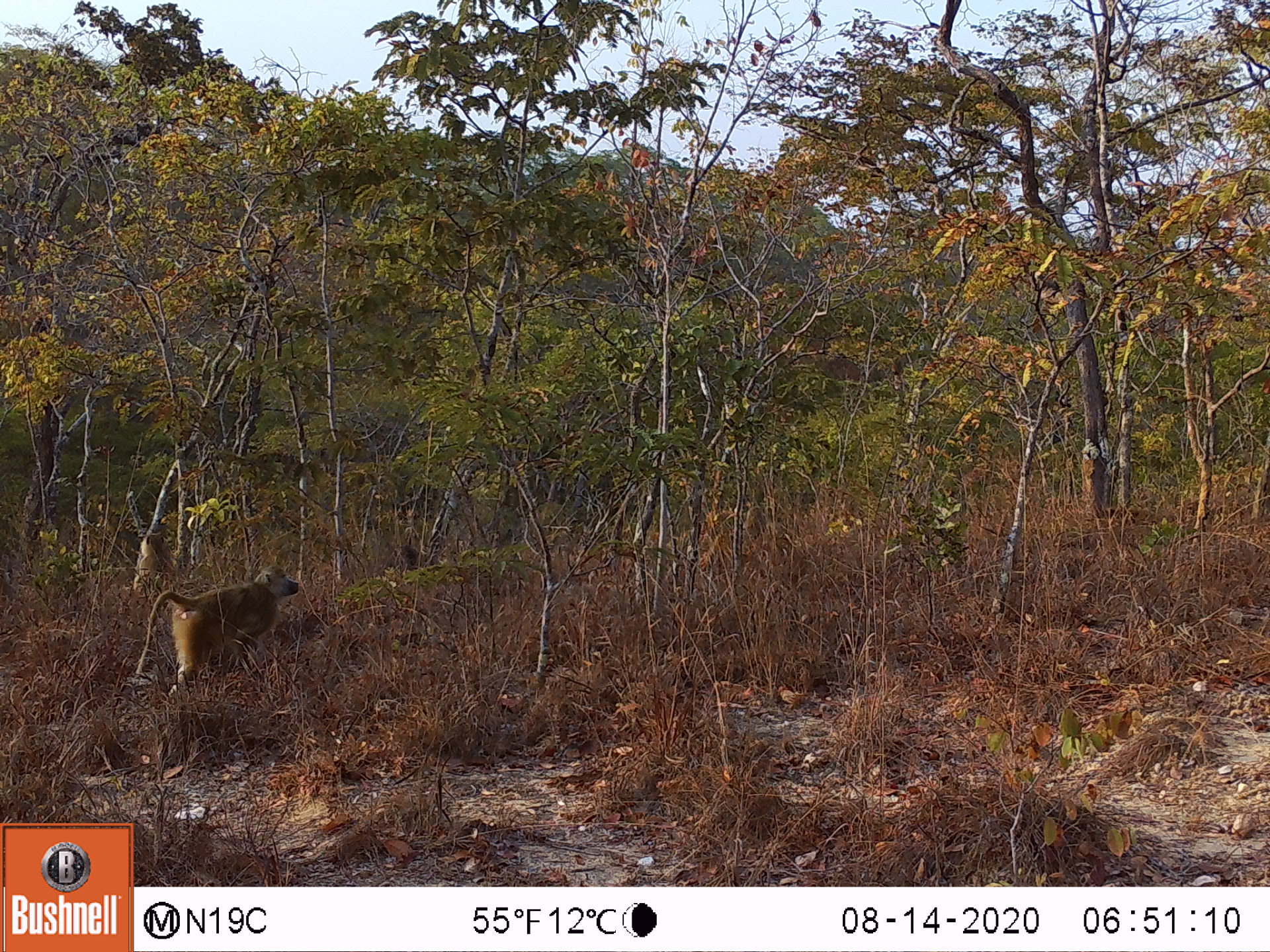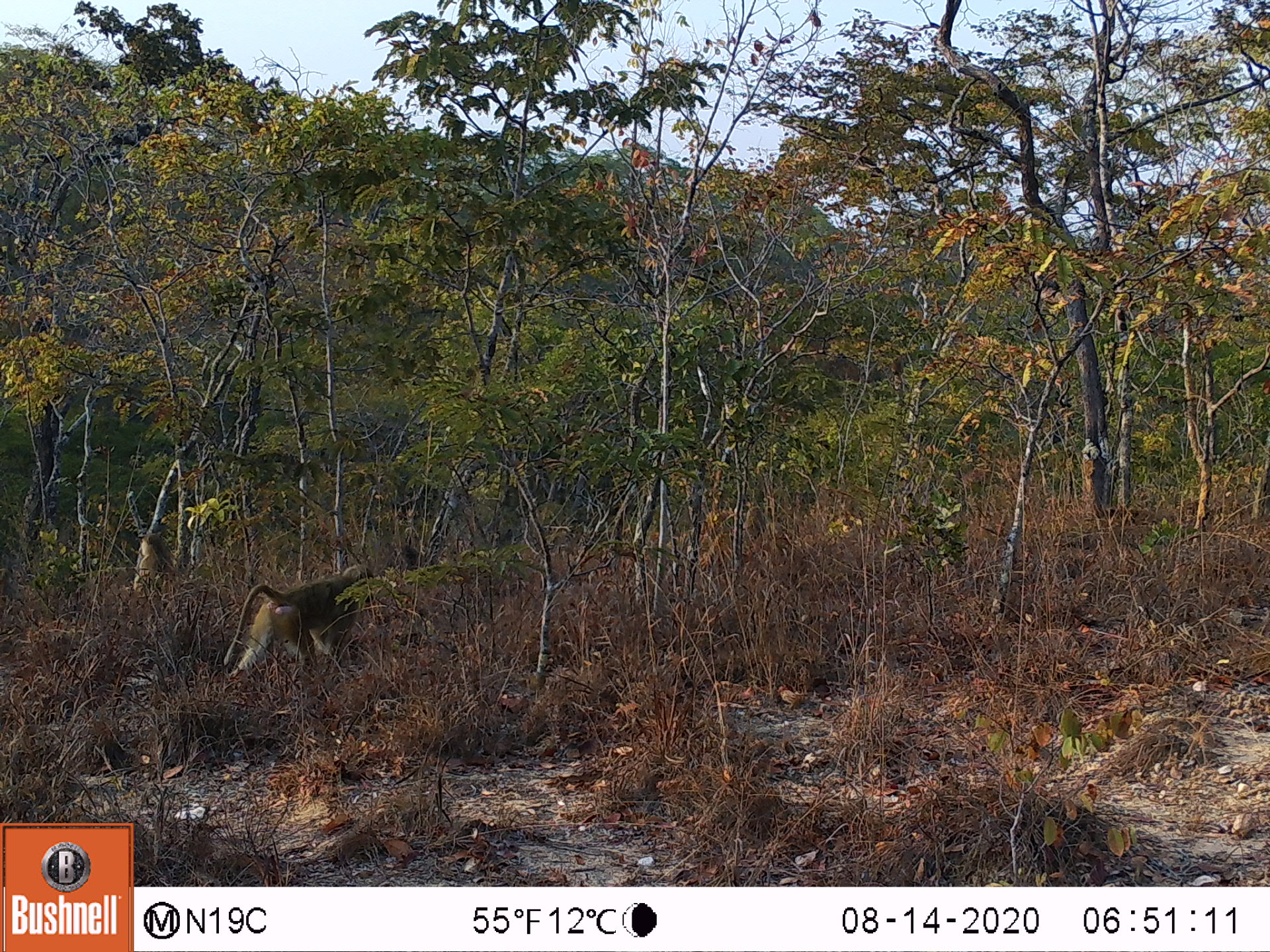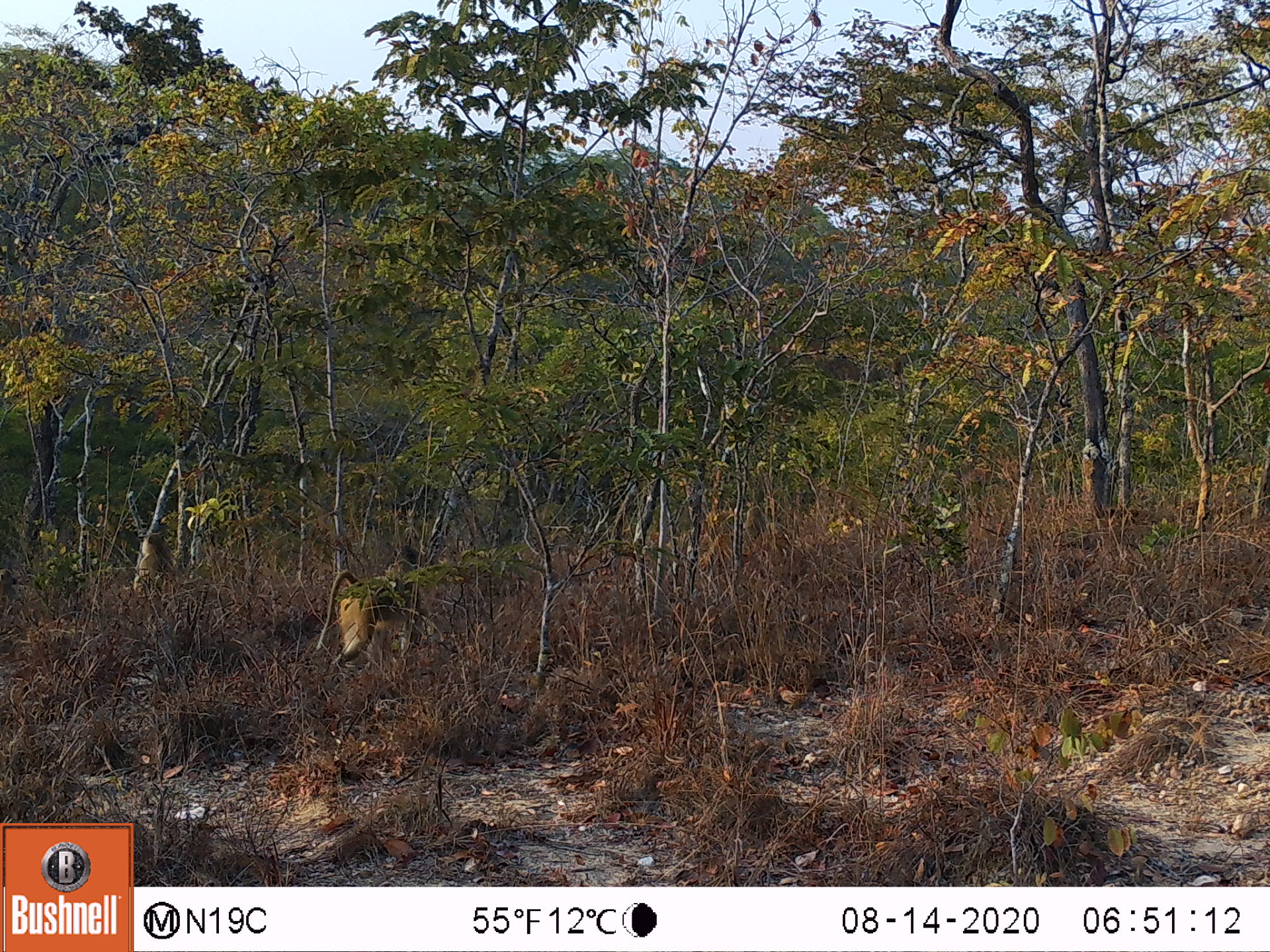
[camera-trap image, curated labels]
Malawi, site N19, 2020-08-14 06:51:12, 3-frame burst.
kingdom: Animalia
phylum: Chordata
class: Mammalia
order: Primates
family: Cercopithecidae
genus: Papio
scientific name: Papio cynocephalus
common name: yellow baboon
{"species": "yellow baboon (Papio cynocephalus)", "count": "2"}